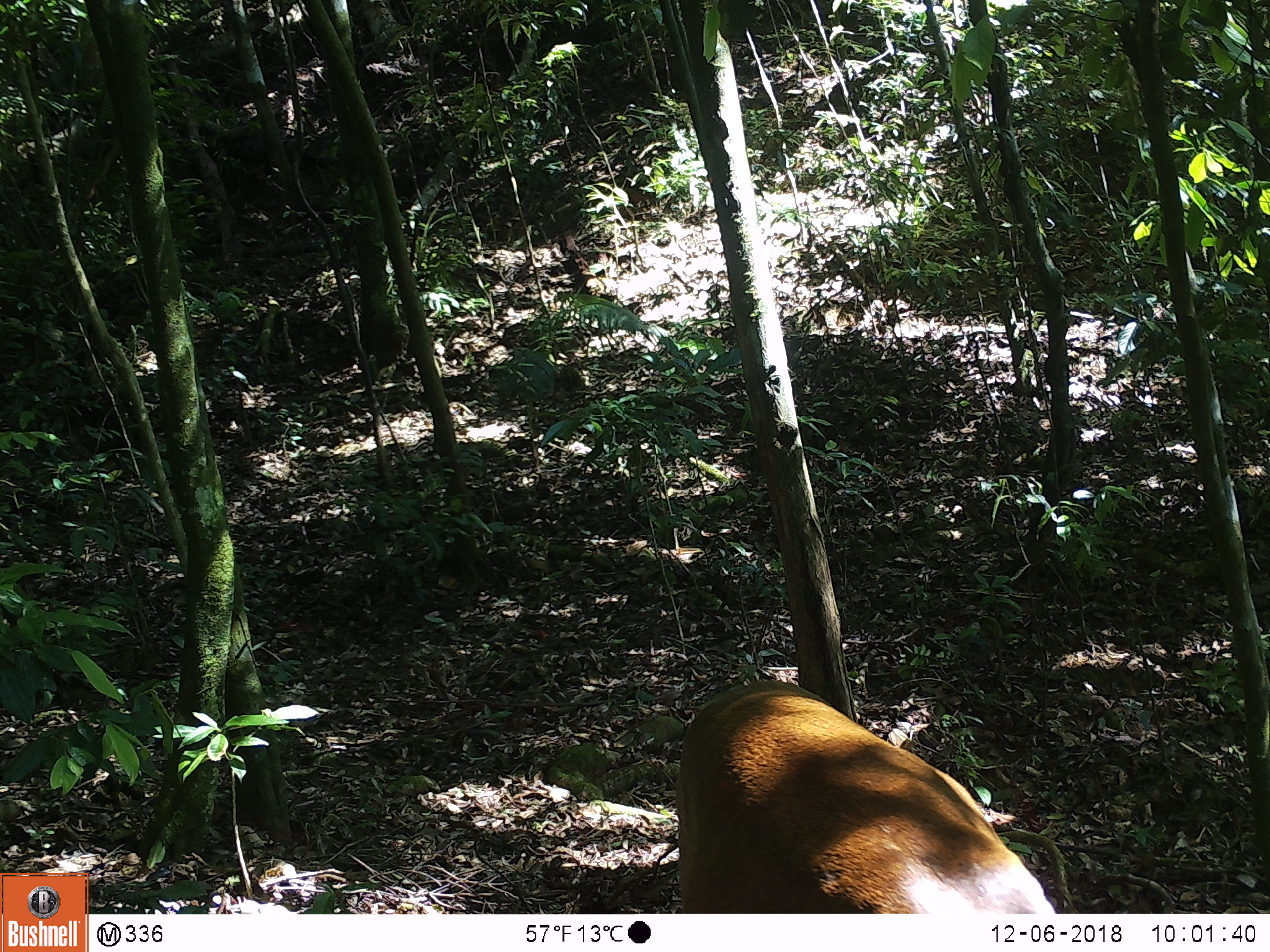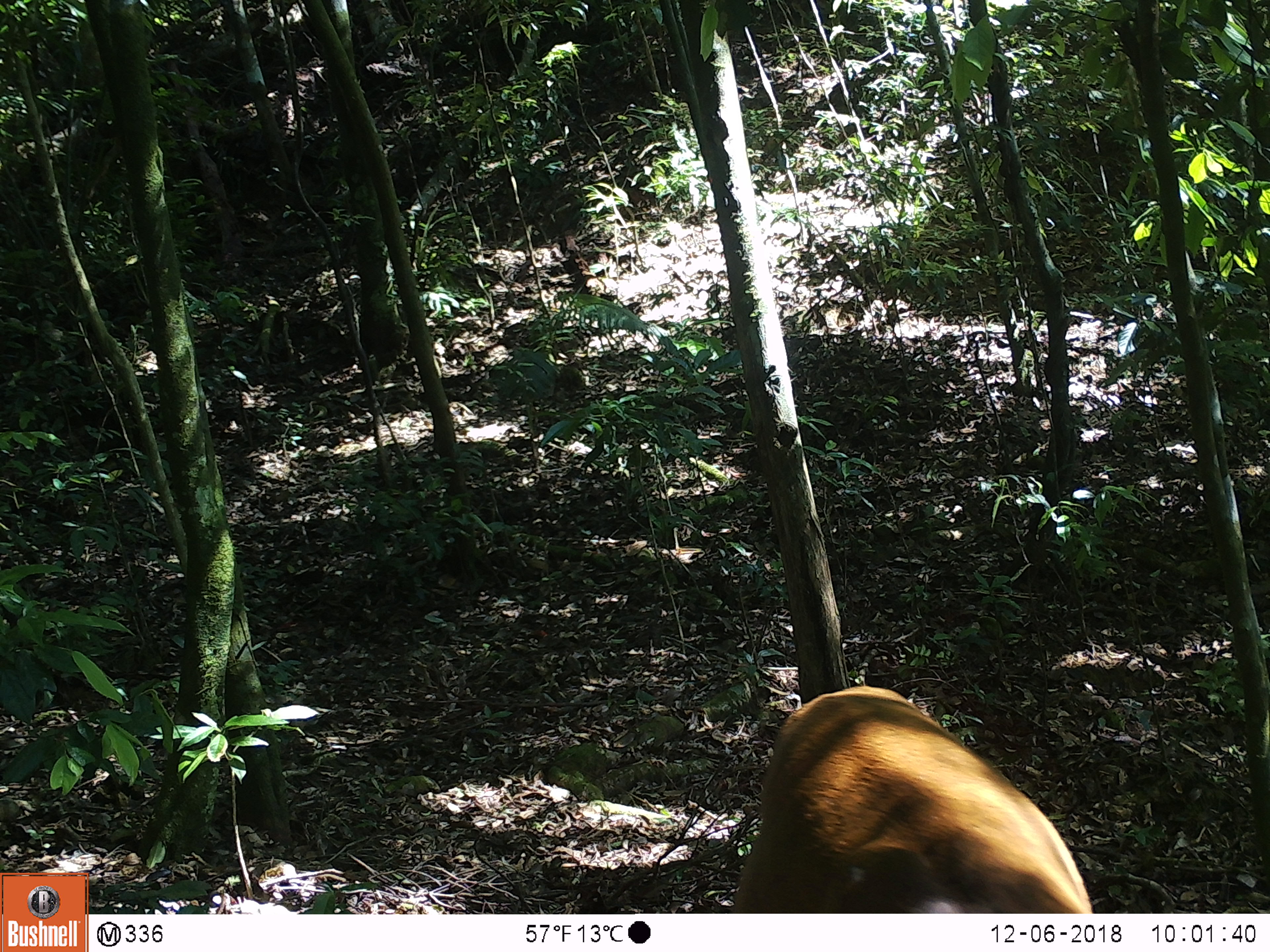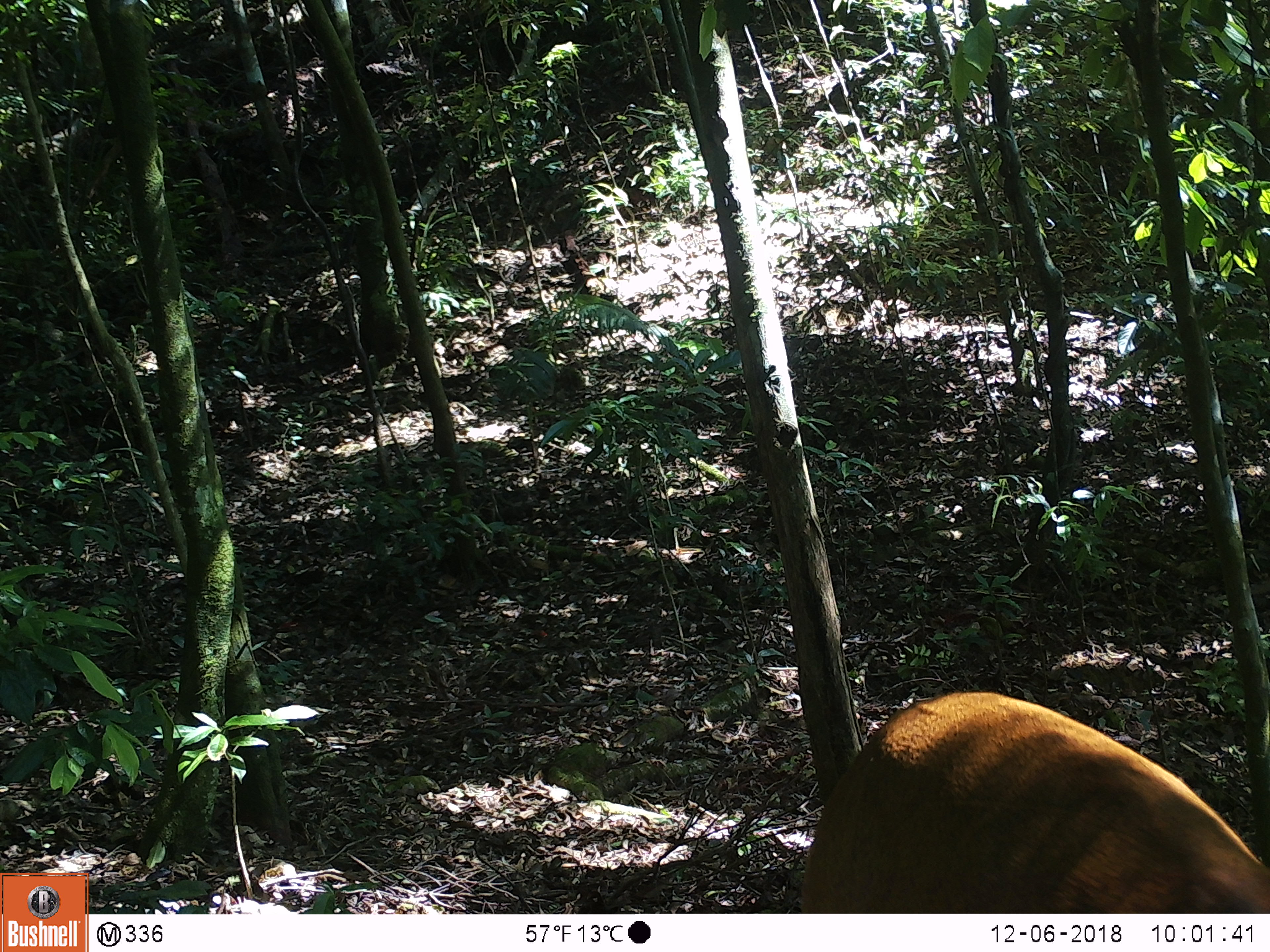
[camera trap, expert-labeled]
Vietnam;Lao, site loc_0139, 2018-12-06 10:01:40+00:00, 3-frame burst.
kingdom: Animalia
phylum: Chordata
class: Mammalia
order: Artiodactyla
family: Cervidae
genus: Muntiacus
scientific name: Muntiacus vuquangensis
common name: large-antlered muntjac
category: large antlered muntjac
Large antlered muntjac (large-antlered muntjac) (Muntiacus vuquangensis). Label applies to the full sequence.